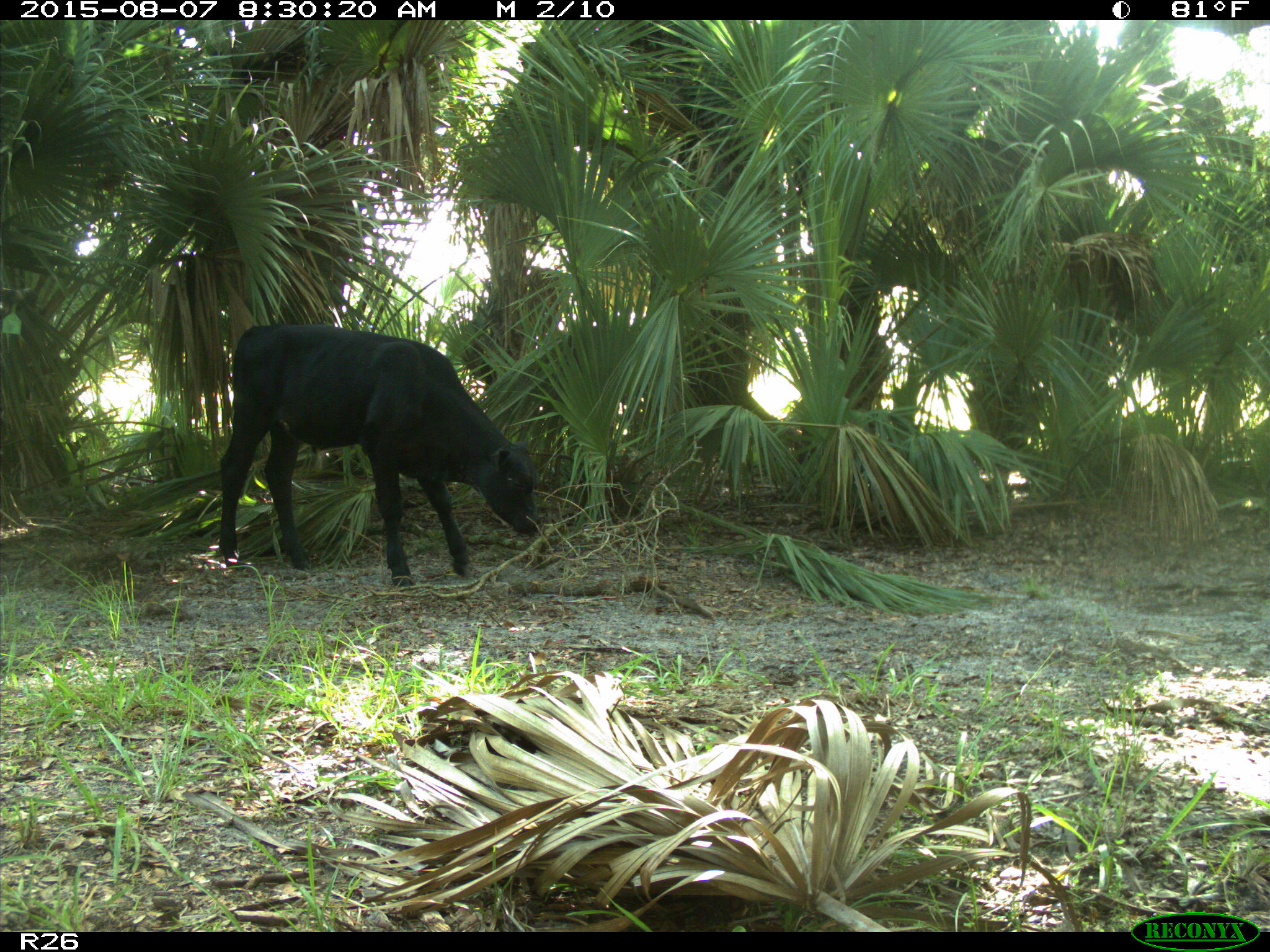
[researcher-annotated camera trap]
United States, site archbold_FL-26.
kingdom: Animalia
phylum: Chordata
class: Mammalia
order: Artiodactyla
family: Bovidae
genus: Bos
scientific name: Bos taurus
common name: domestic cow